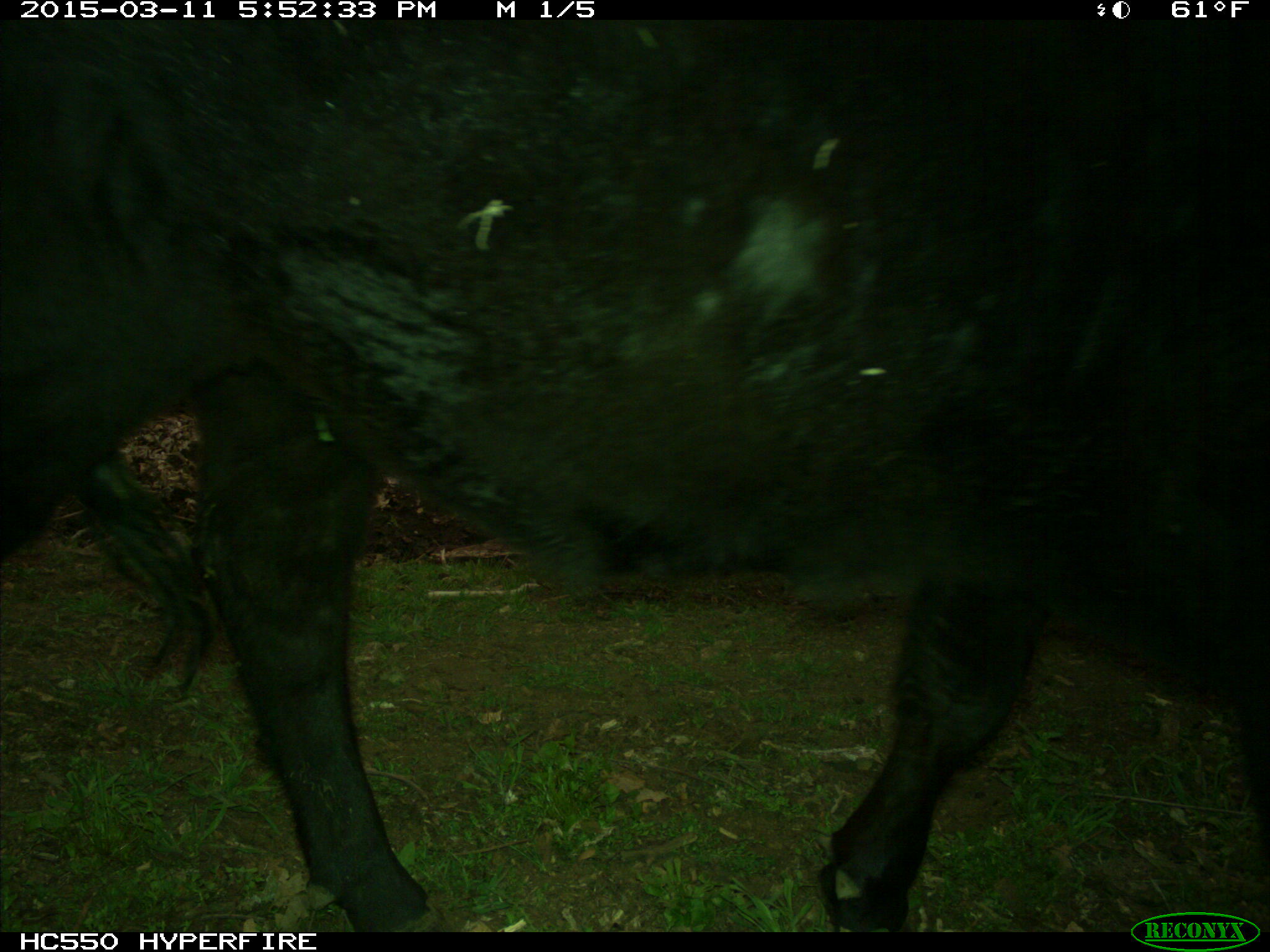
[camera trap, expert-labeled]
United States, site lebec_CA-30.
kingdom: Animalia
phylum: Chordata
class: Mammalia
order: Artiodactyla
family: Bovidae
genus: Bos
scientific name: Bos taurus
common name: domestic cow